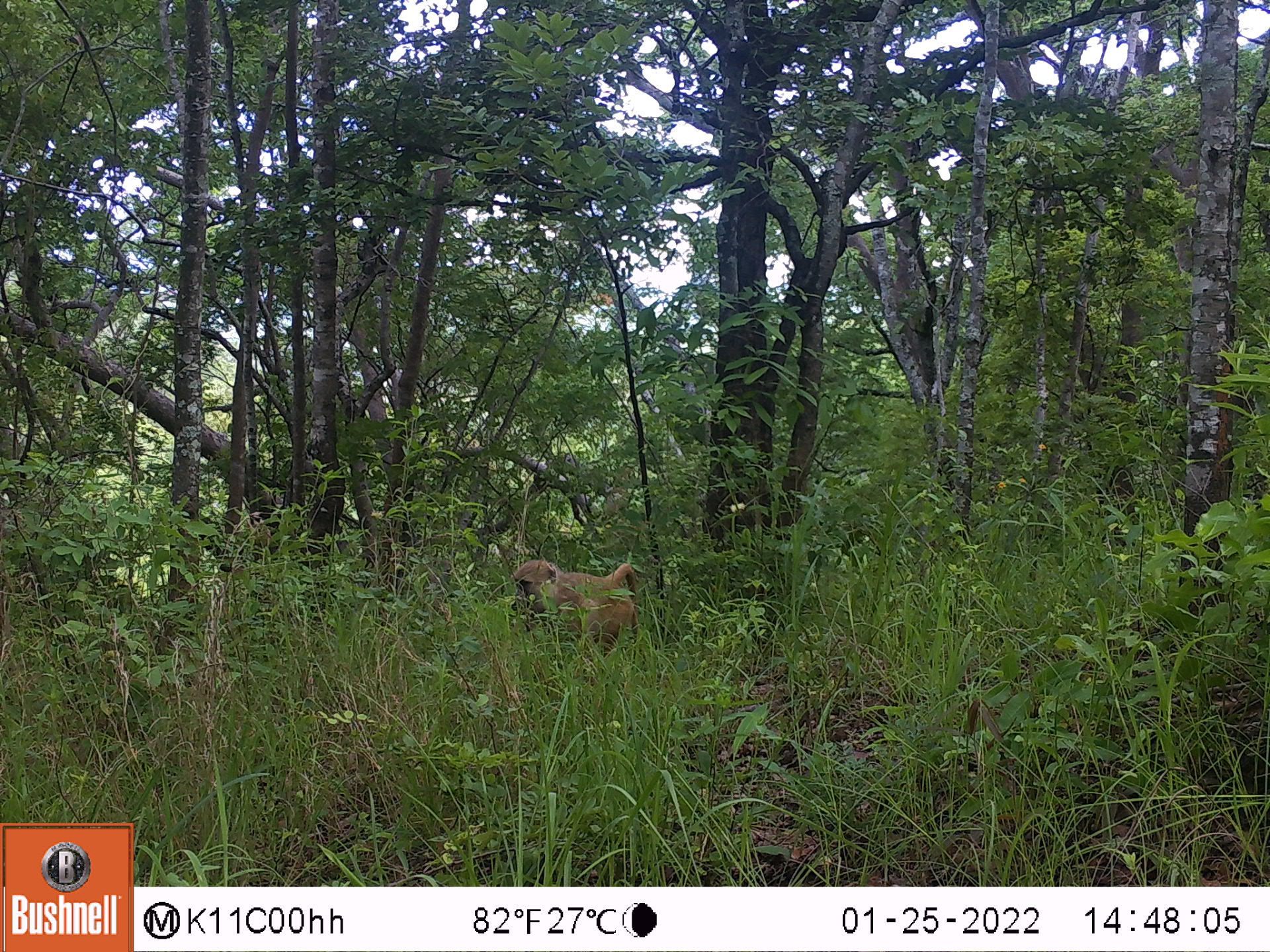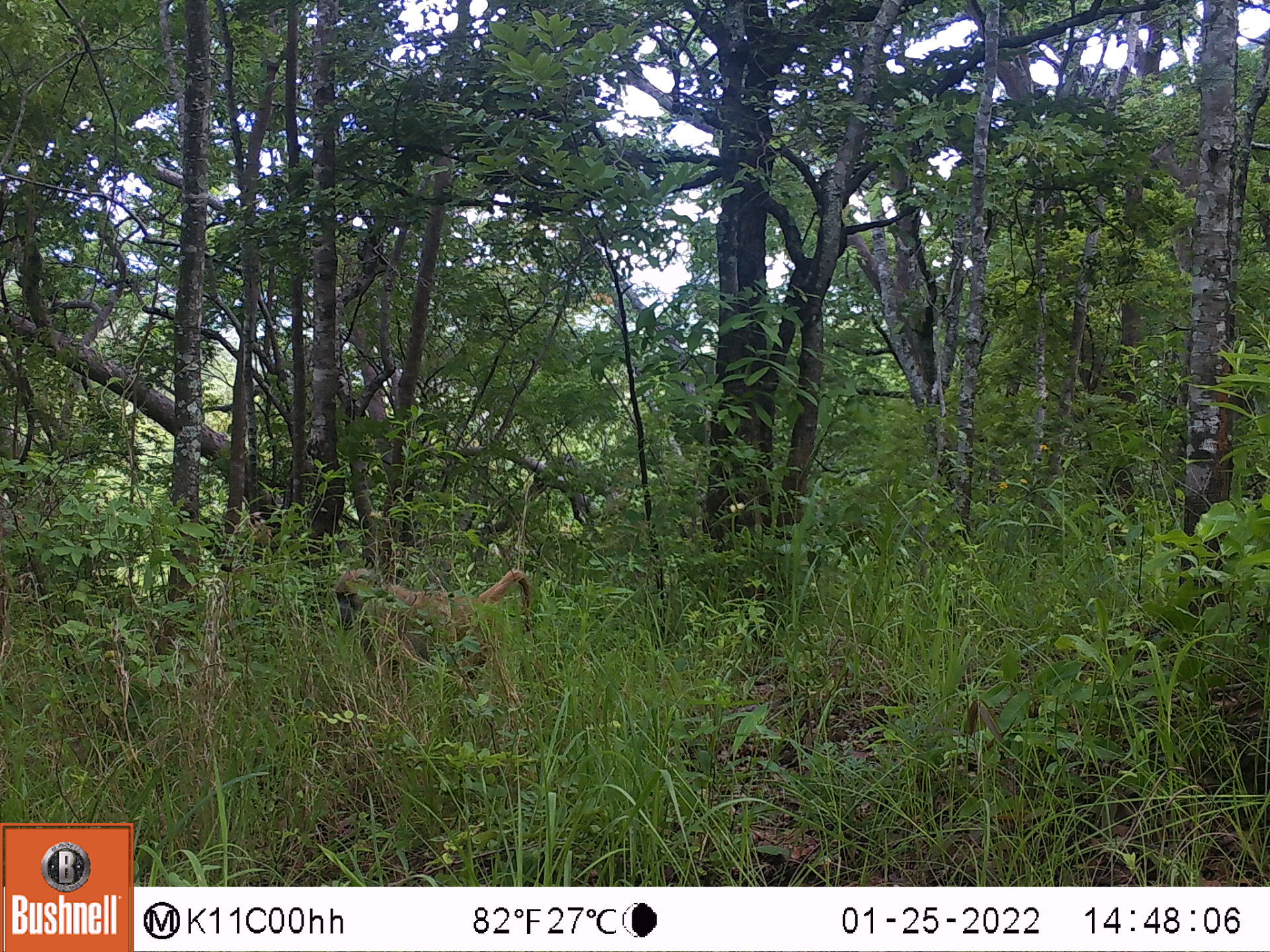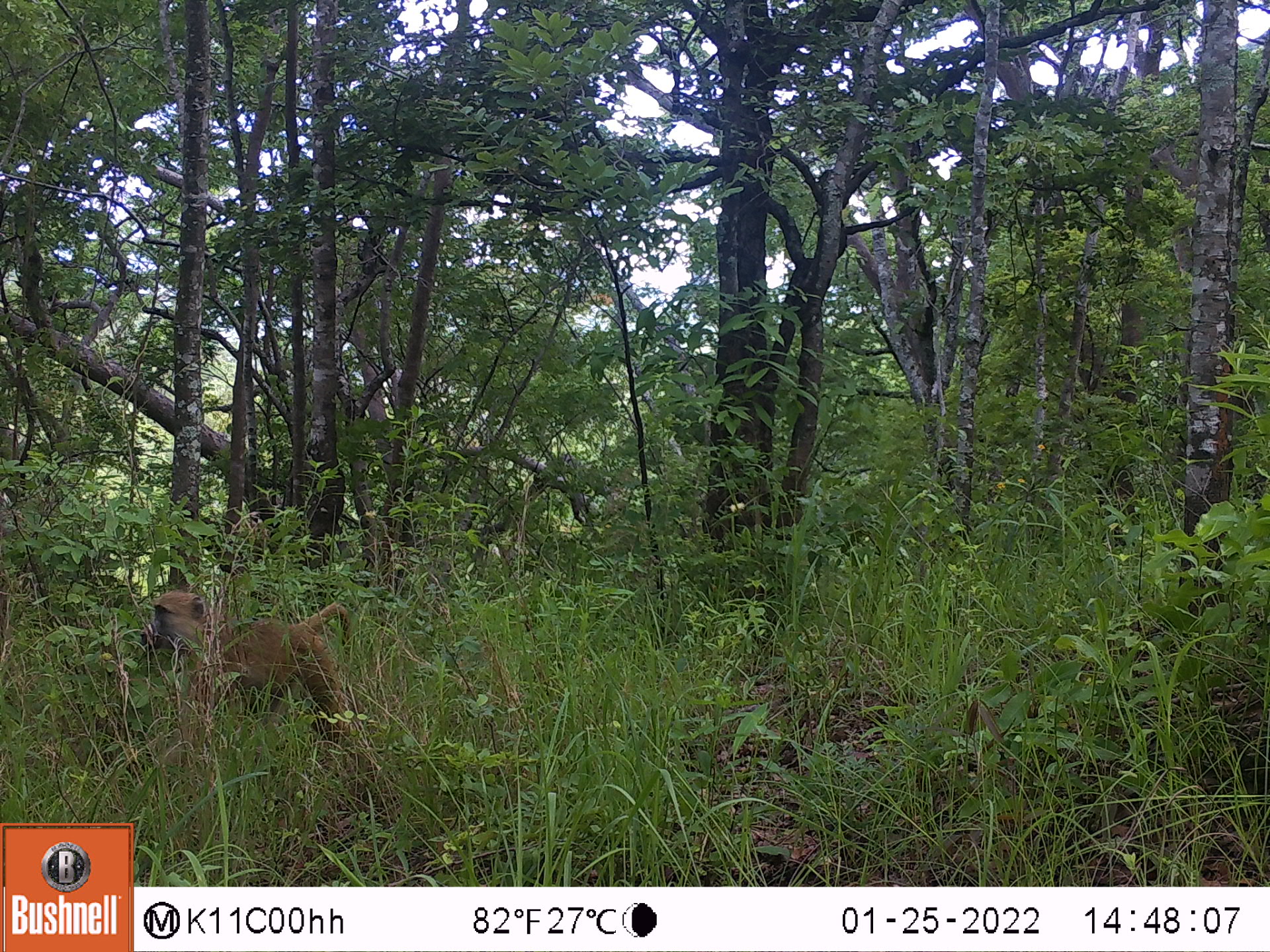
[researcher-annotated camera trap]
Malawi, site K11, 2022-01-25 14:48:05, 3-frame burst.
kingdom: Animalia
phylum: Chordata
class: Mammalia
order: Primates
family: Cercopithecidae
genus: Papio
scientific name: Papio cynocephalus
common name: yellow baboon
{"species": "yellow baboon (Papio cynocephalus)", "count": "1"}